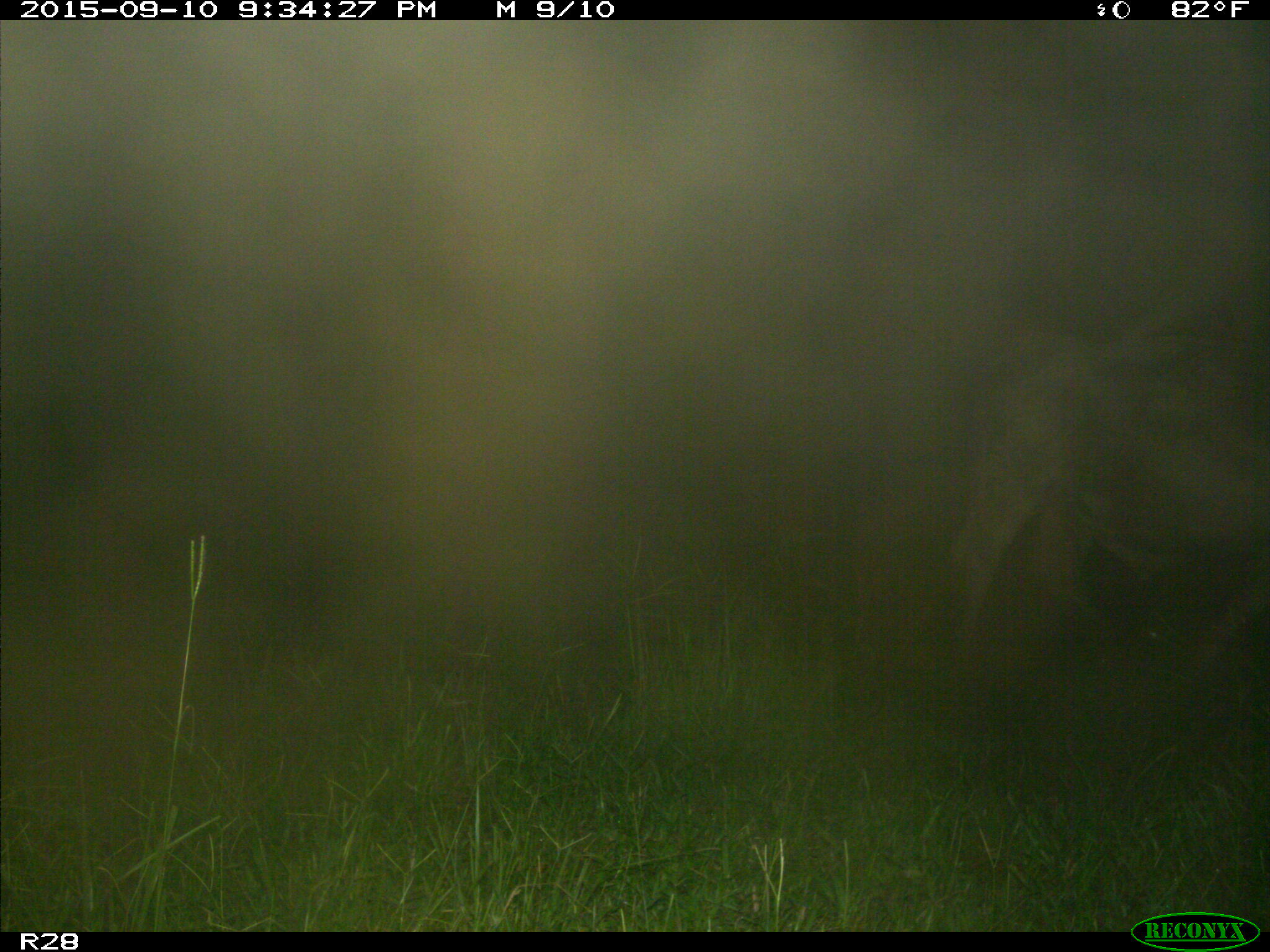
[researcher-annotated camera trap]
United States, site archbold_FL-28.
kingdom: Animalia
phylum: Chordata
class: Mammalia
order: Artiodactyla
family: Bovidae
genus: Bos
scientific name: Bos taurus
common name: domestic cow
Bos taurus (domestic cow).